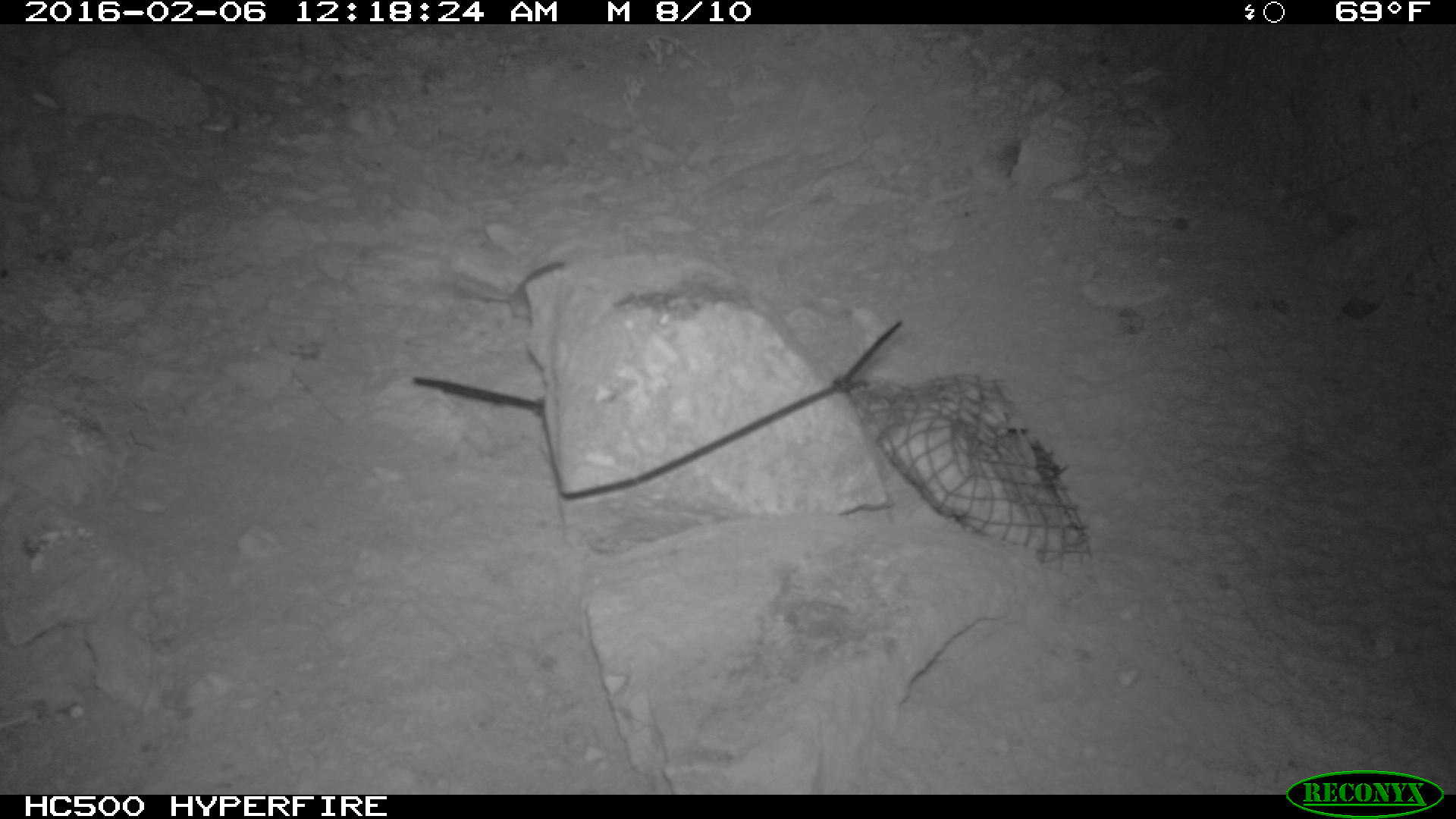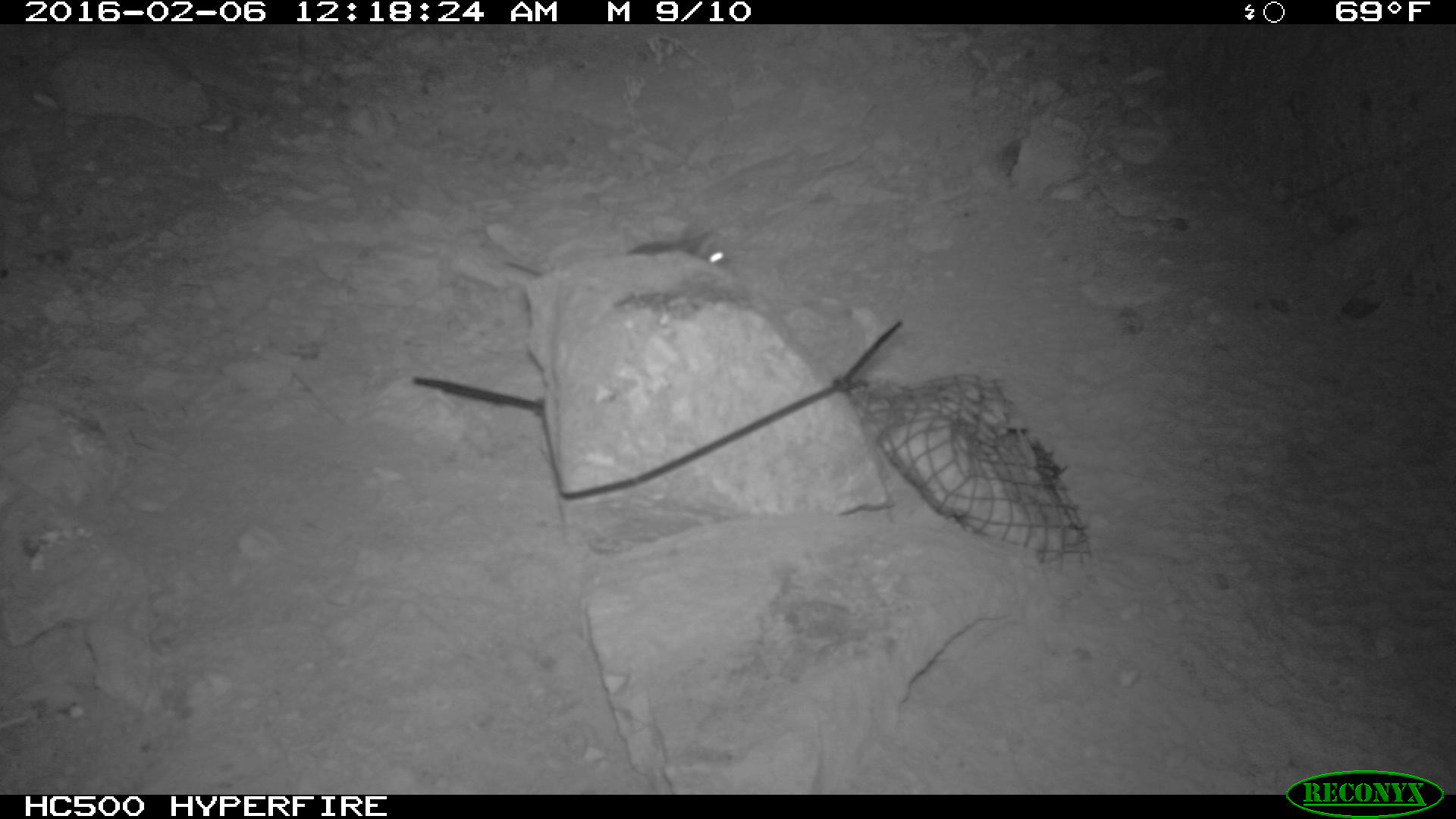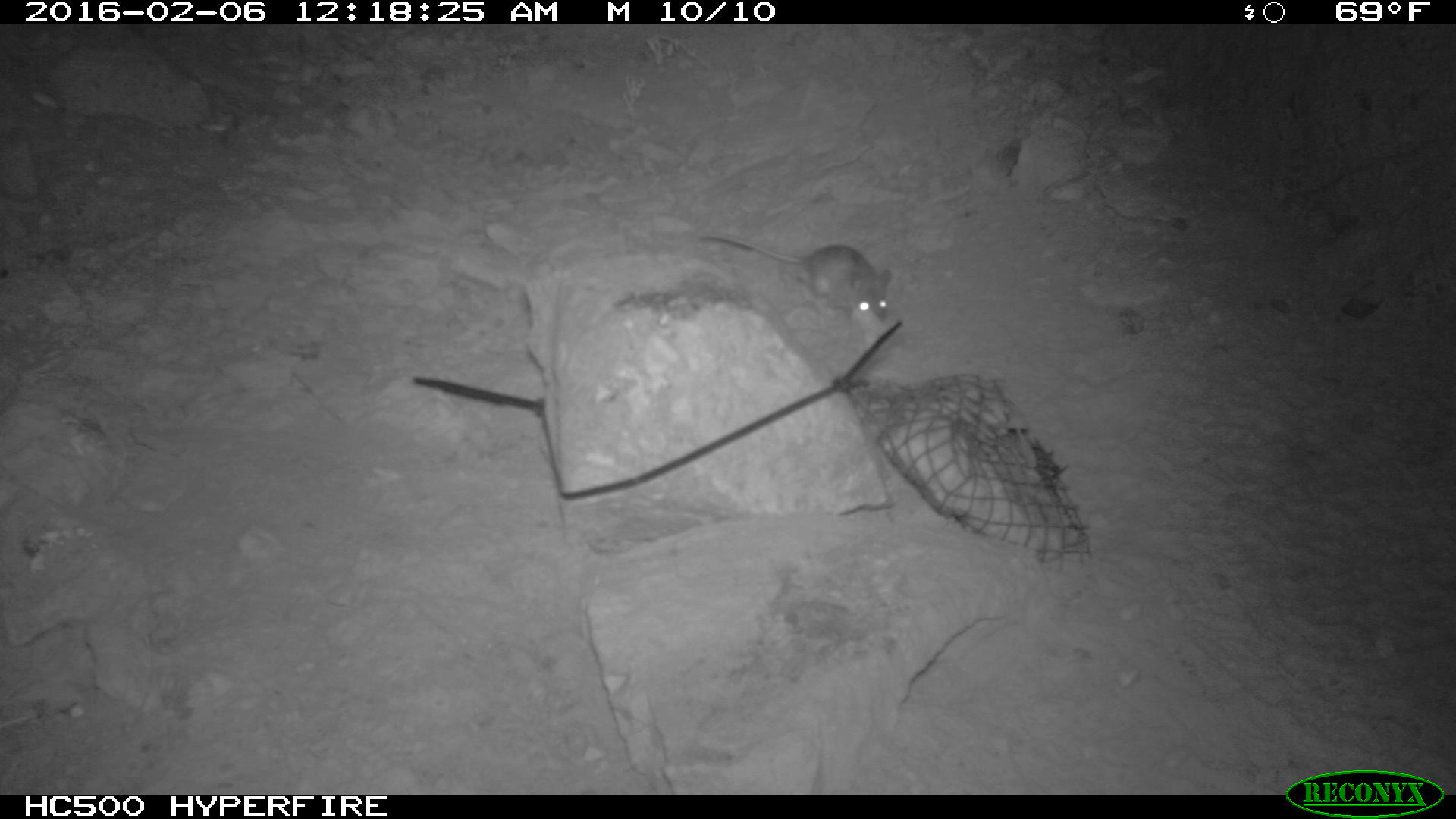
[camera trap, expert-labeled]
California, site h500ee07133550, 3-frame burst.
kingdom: Animalia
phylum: Chordata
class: Mammalia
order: Rodentia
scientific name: Rodentia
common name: rodent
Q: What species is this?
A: Rodent (Rodentia).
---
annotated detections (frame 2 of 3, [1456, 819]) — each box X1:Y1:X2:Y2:
rodent: 690:236:729:263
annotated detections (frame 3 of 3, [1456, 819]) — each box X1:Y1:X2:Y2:
rodent: 700:230:893:328